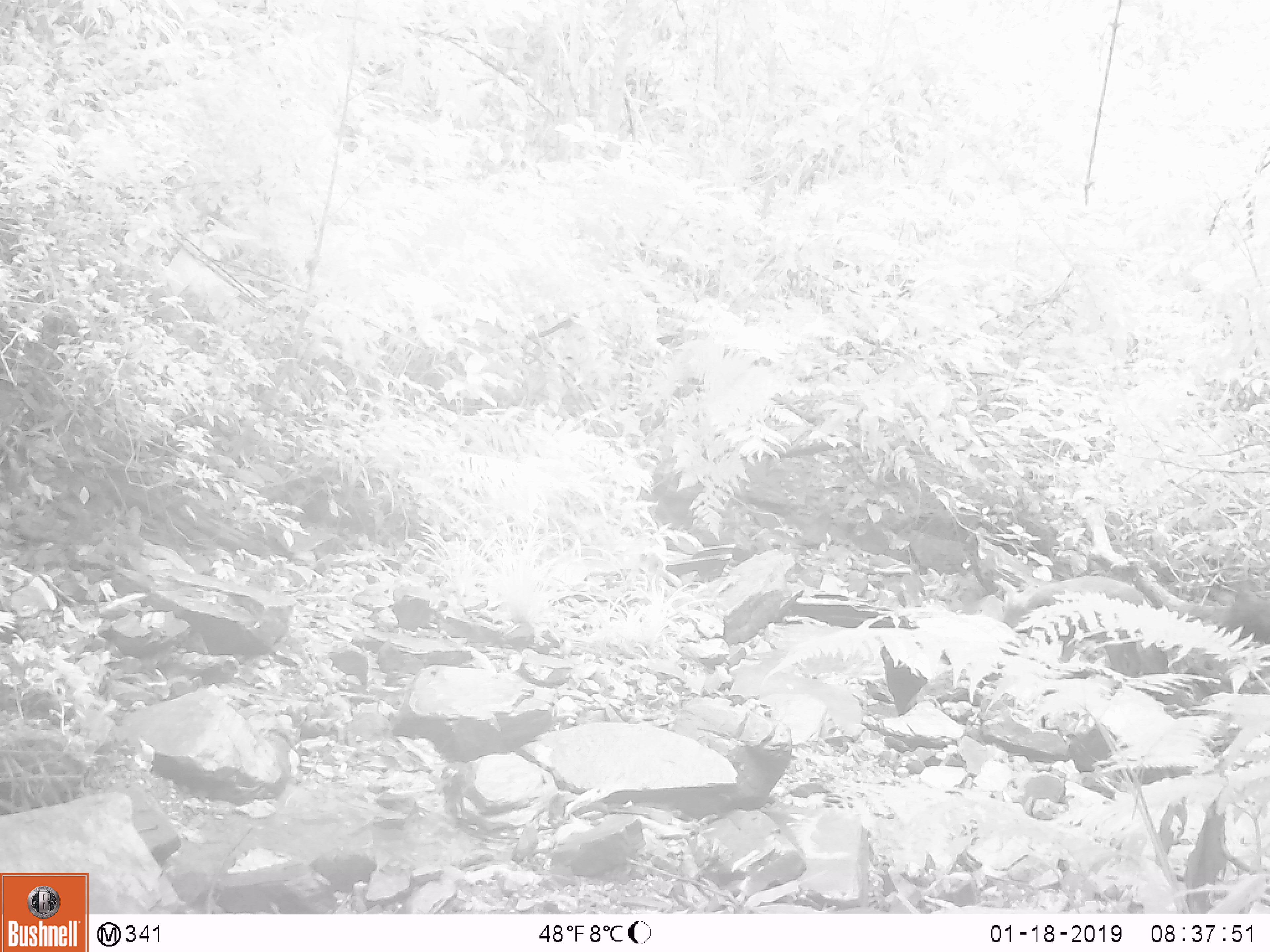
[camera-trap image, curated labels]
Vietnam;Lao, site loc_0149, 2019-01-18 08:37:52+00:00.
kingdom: Animalia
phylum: Chordata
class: Mammalia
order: Artiodactyla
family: Cervidae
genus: Muntiacus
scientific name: Muntiacus rooseveltorum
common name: roosevelt's muntjac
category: roosevelts muntjac group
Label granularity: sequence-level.